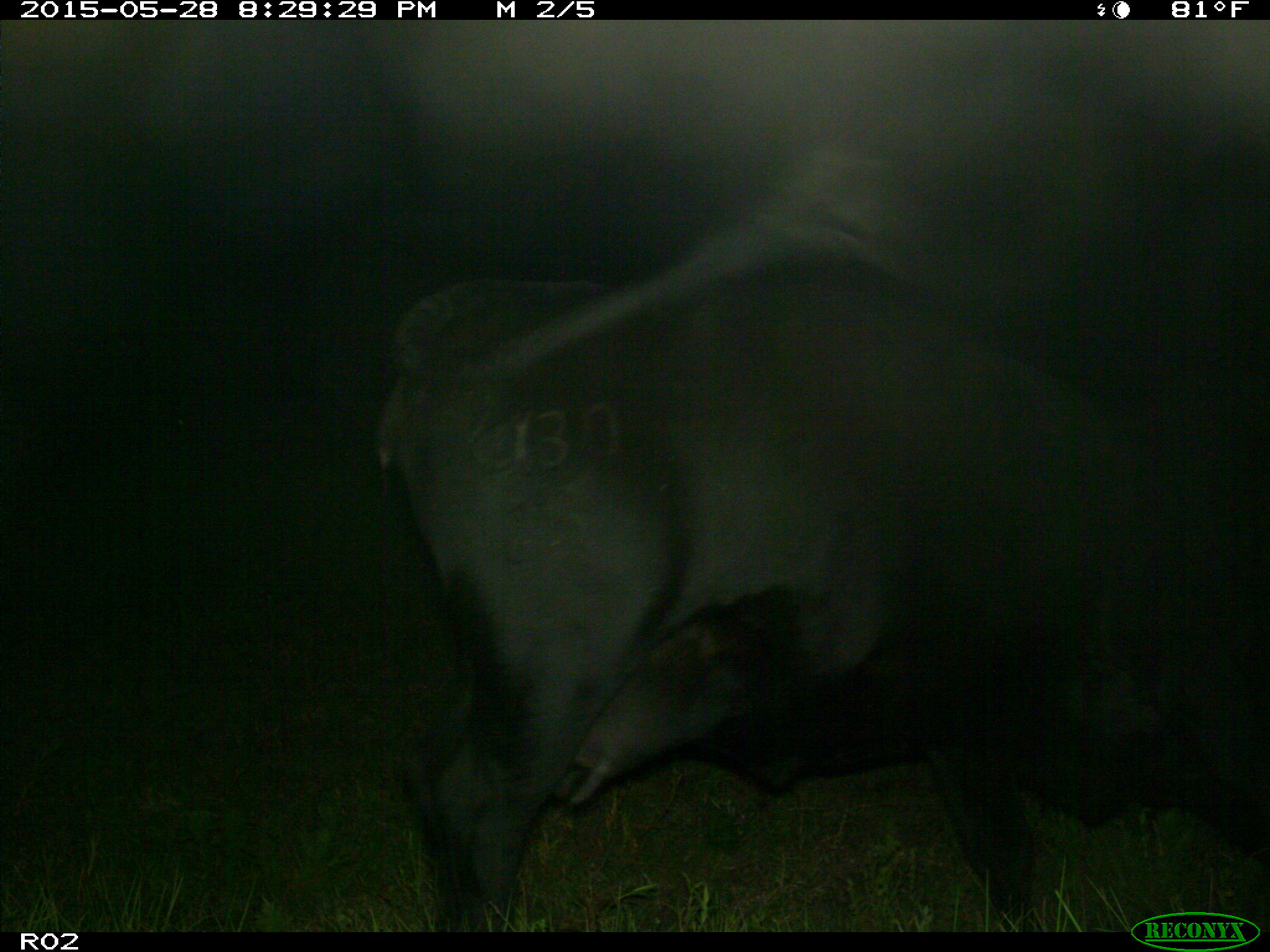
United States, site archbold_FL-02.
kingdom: Animalia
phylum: Chordata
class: Mammalia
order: Artiodactyla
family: Bovidae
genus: Bos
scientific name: Bos taurus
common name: domestic cow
Bos taurus (domestic cow).